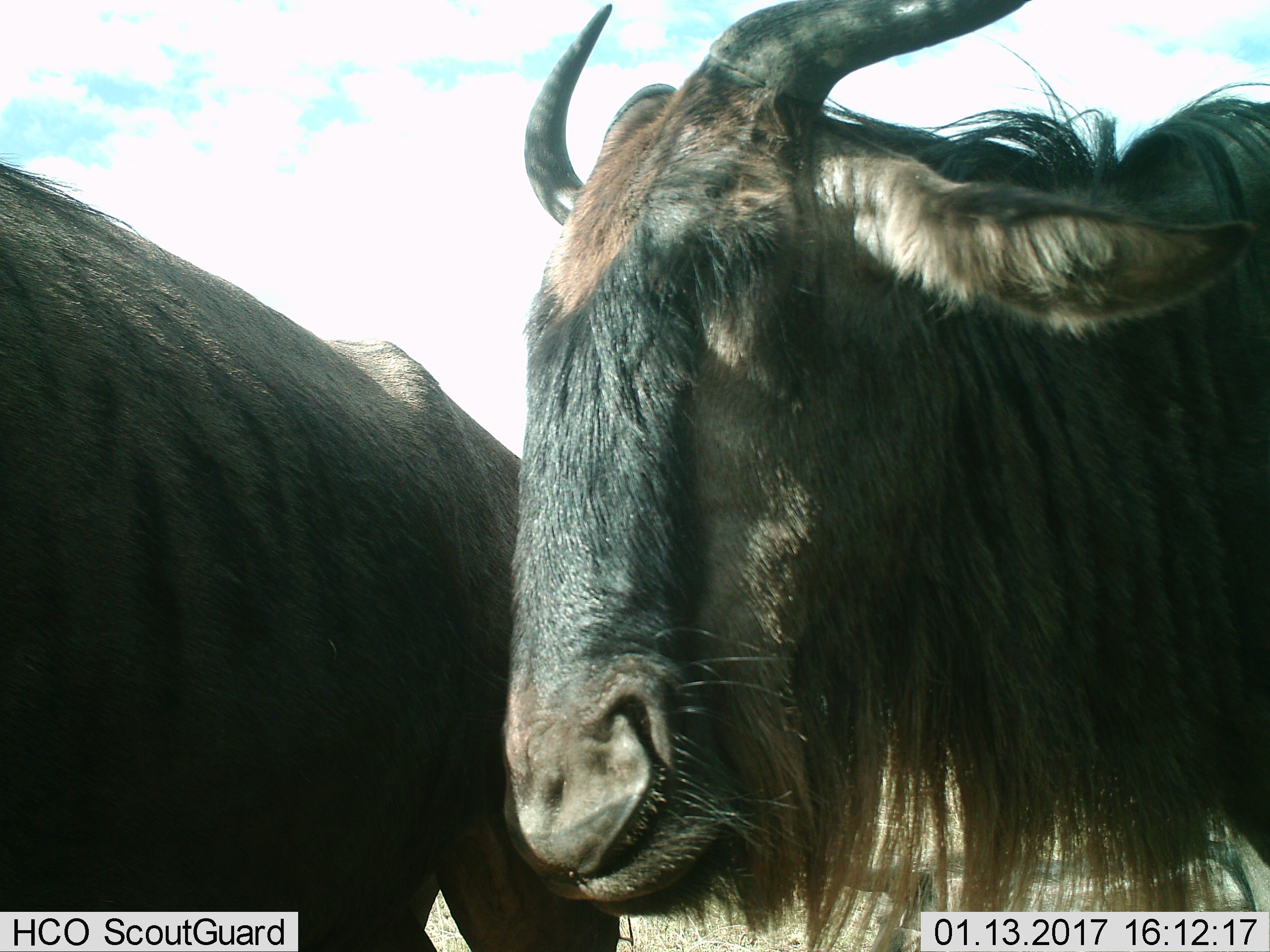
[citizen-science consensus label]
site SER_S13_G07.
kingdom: Animalia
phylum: Chordata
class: Mammalia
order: Artiodactyla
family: Bovidae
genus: Connochaetes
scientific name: Connochaetes taurinus taurinus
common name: blue wildebeest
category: wildebeestblue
Wildebeestblue (blue wildebeest) (Connochaetes taurinus taurinus), count 2. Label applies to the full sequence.